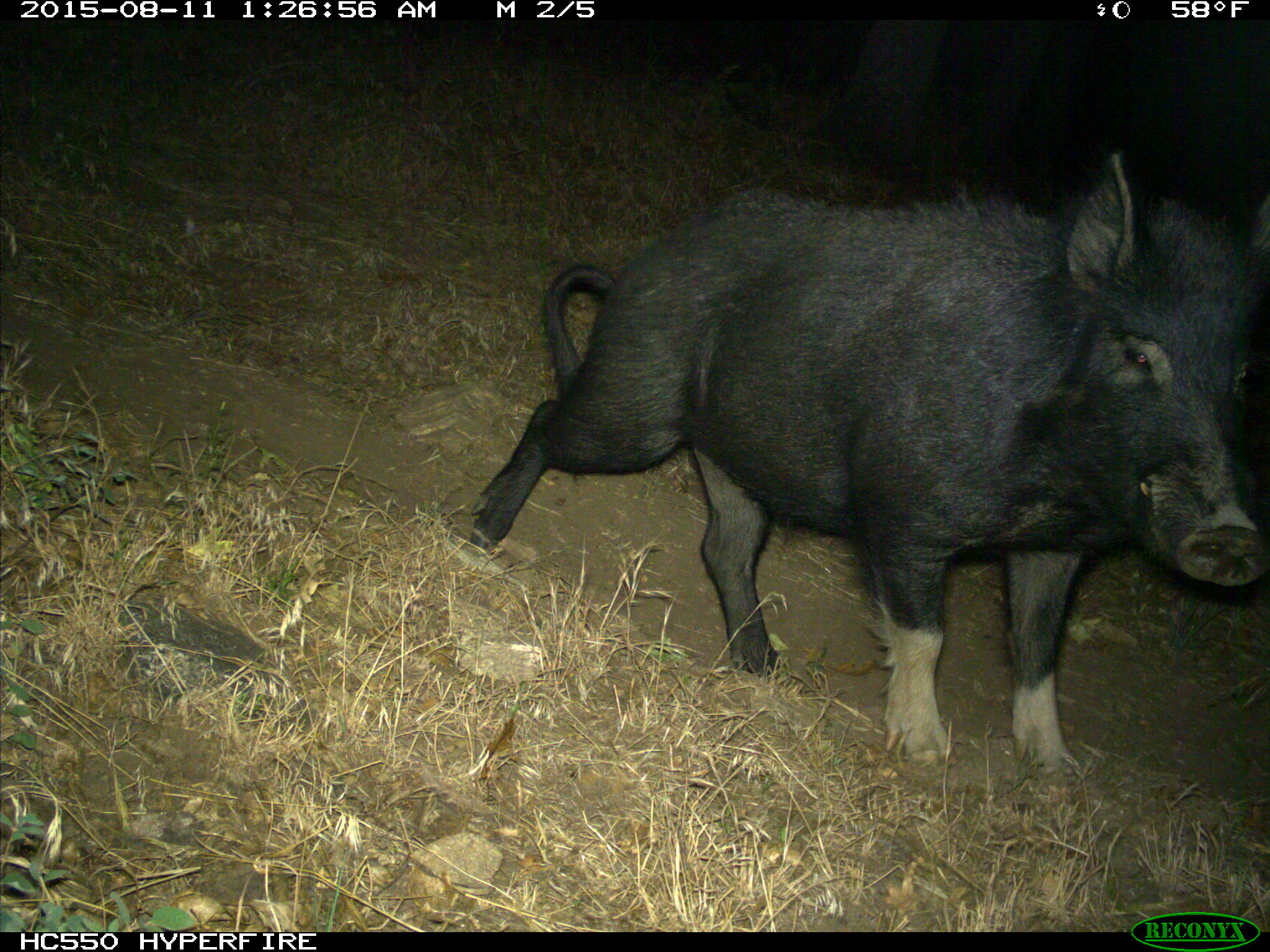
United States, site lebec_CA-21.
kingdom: Animalia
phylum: Chordata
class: Mammalia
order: Artiodactyla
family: Suidae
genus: Sus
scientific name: Sus scrofa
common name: wild boar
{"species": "Sus scrofa (wild boar)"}